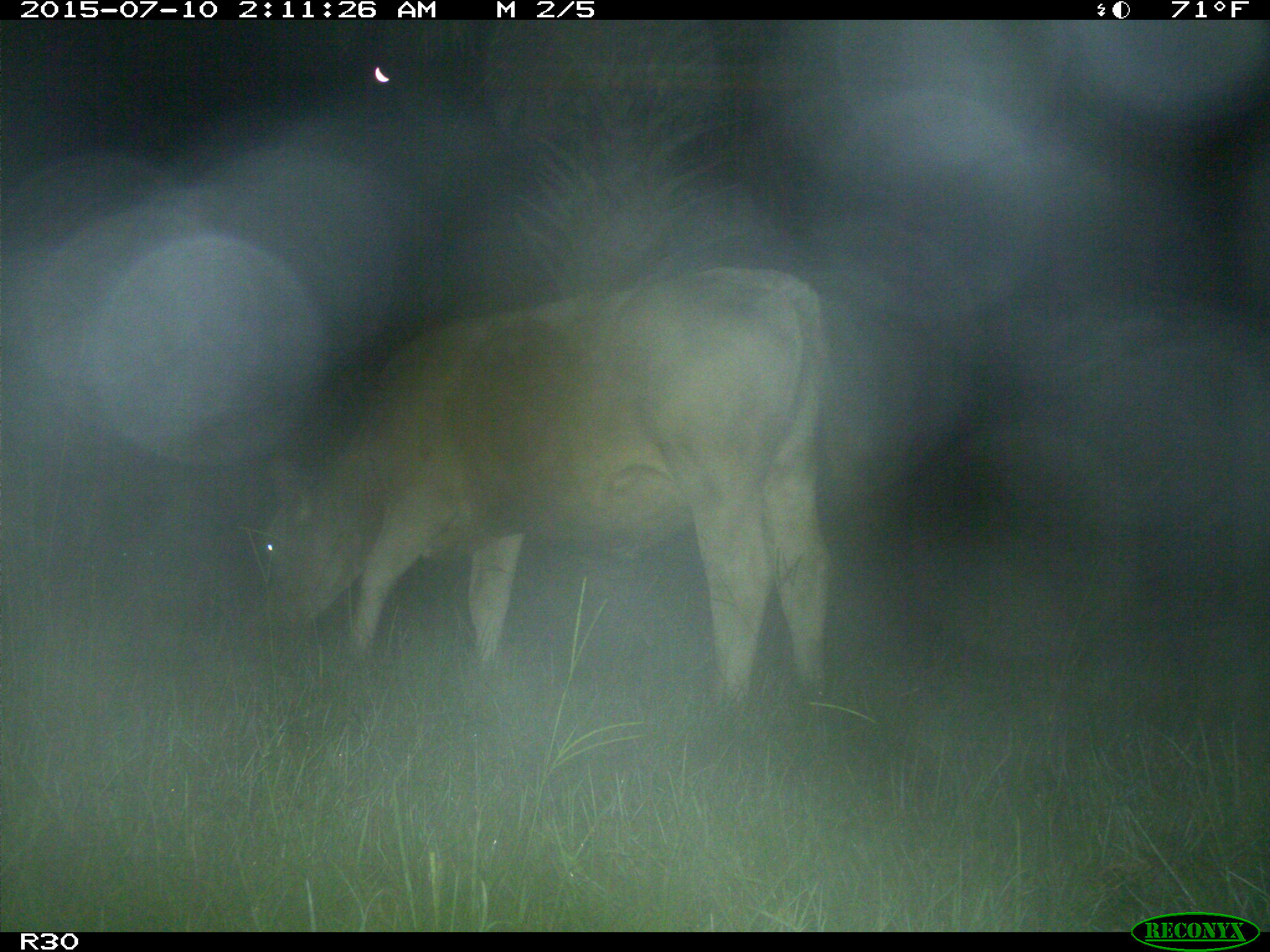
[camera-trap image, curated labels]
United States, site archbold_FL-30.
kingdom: Animalia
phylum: Chordata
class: Mammalia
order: Artiodactyla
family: Bovidae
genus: Bos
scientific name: Bos taurus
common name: domestic cow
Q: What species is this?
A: Bos taurus (domestic cow).